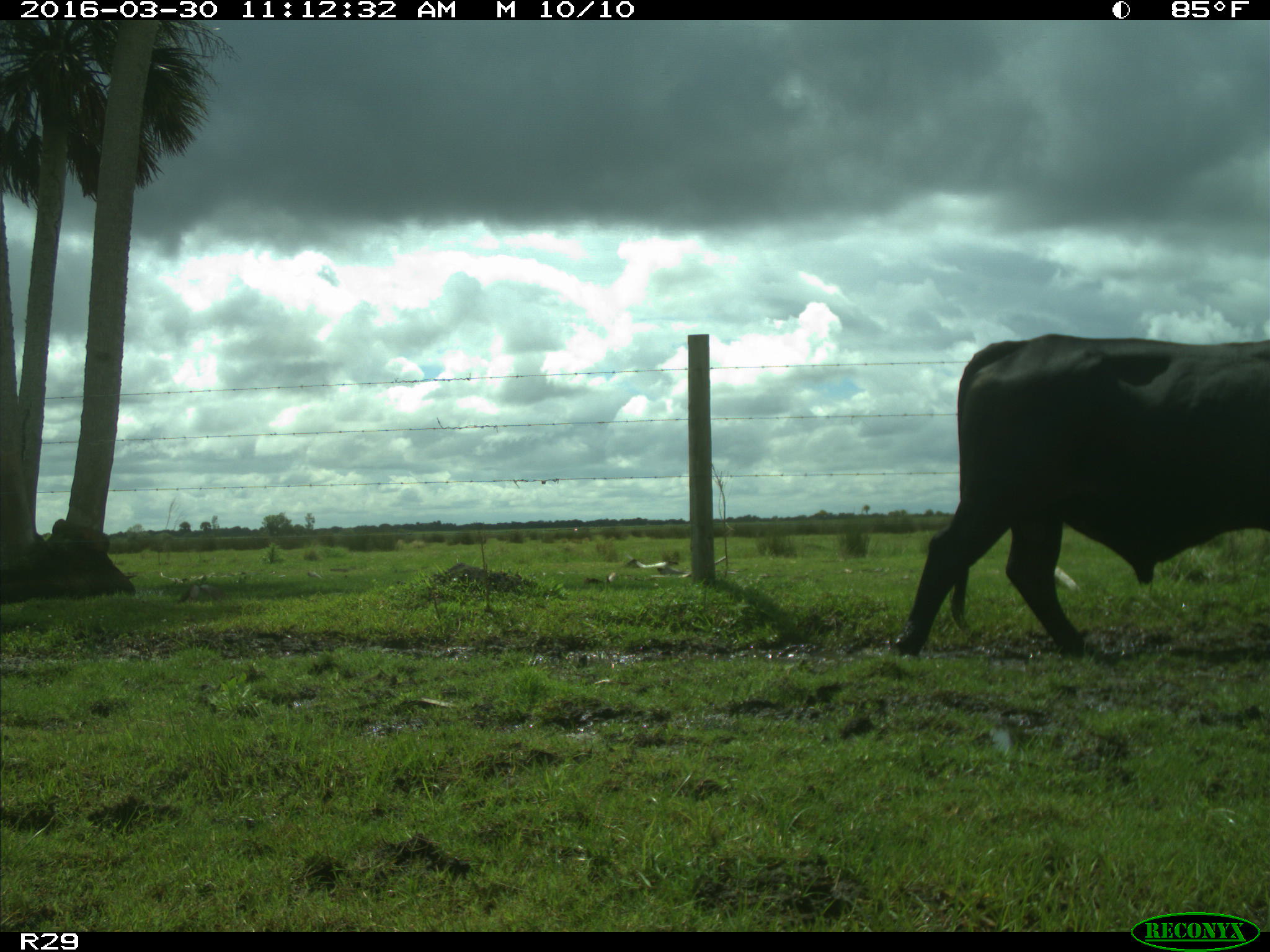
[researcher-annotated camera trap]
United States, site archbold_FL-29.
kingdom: Animalia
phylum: Chordata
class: Mammalia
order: Artiodactyla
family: Bovidae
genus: Bos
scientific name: Bos taurus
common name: domestic cow